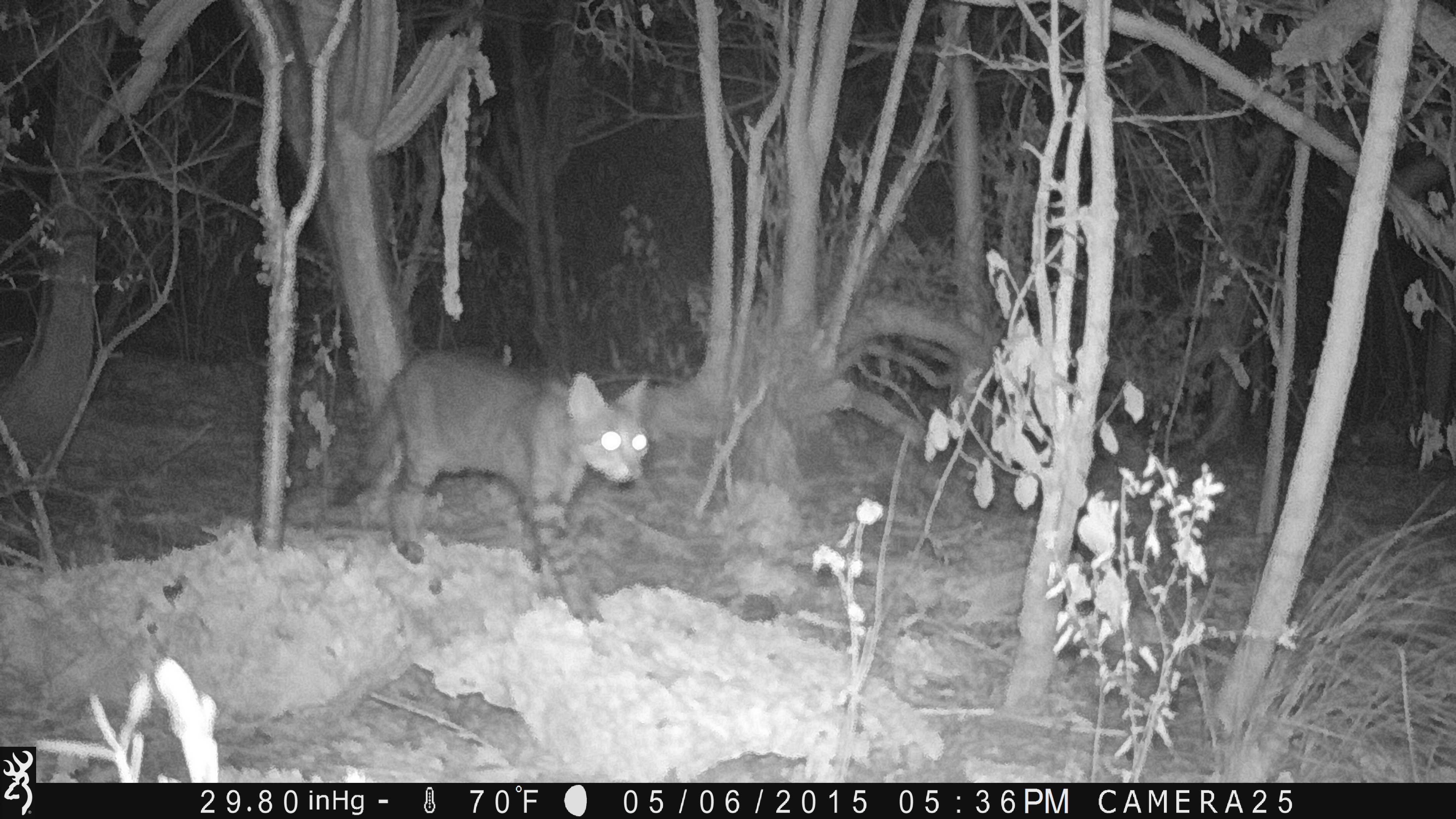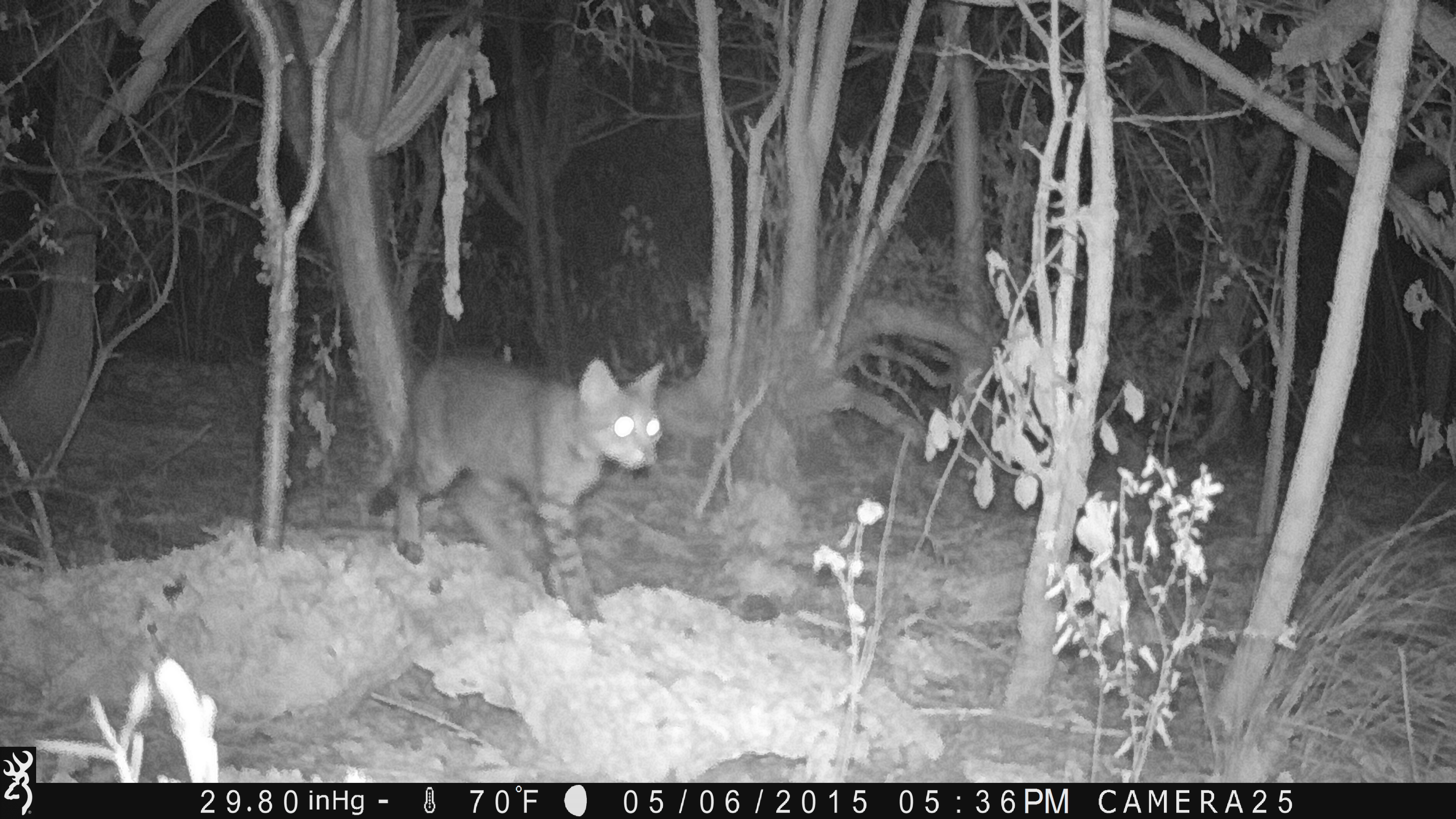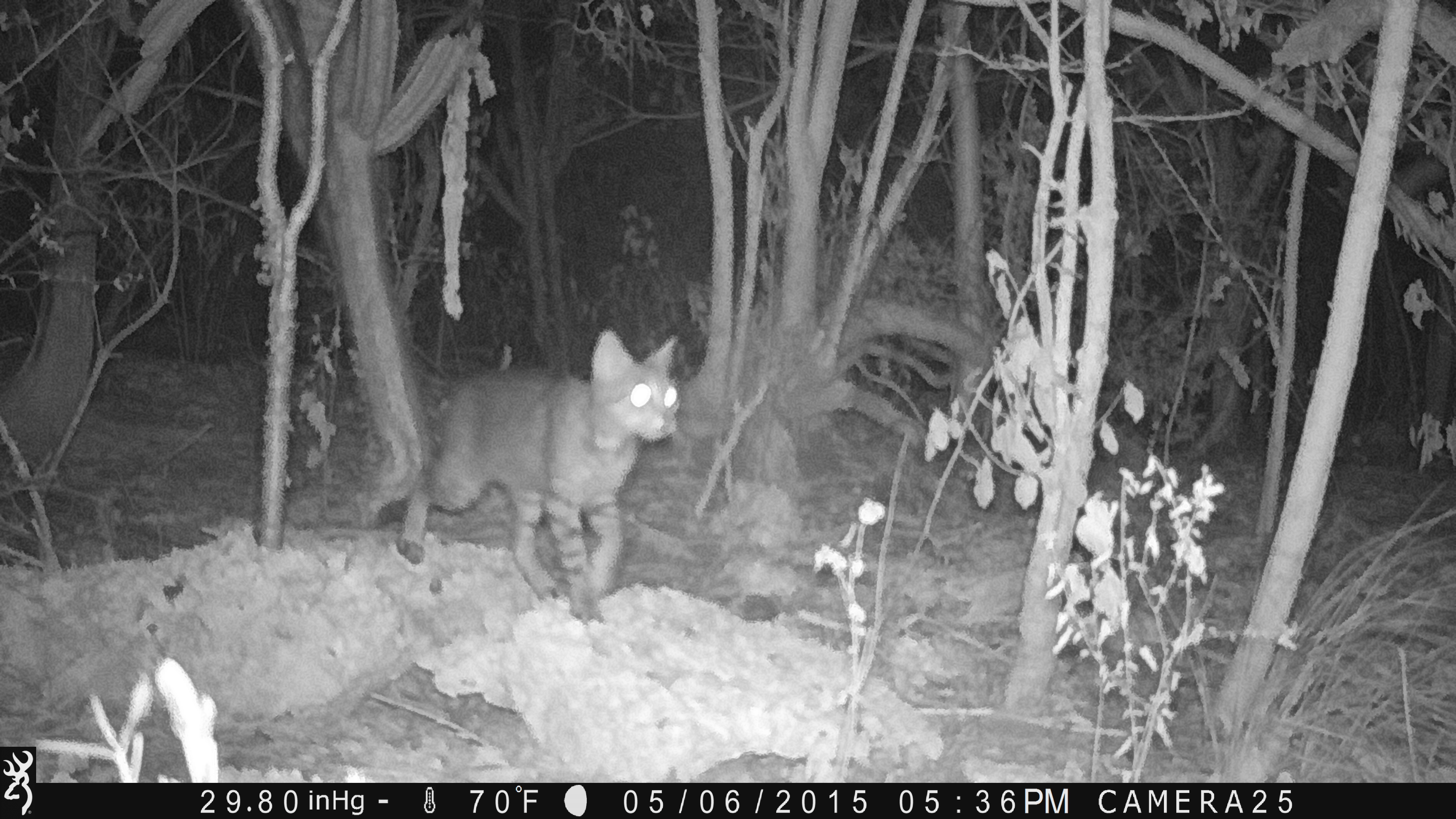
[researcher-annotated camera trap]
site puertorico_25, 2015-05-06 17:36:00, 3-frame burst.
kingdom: Animalia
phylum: Chordata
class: Mammalia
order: Carnivora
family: Felidae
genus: Felis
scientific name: Felis catus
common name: cat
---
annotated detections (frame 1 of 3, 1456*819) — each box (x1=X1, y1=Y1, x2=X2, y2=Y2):
cat: (x1=324, y1=349, x2=655, y2=581)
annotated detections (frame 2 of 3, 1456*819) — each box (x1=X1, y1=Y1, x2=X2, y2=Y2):
cat: (x1=370, y1=350, x2=664, y2=622)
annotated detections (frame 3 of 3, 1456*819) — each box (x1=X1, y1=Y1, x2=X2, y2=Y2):
cat: (x1=384, y1=330, x2=683, y2=622)